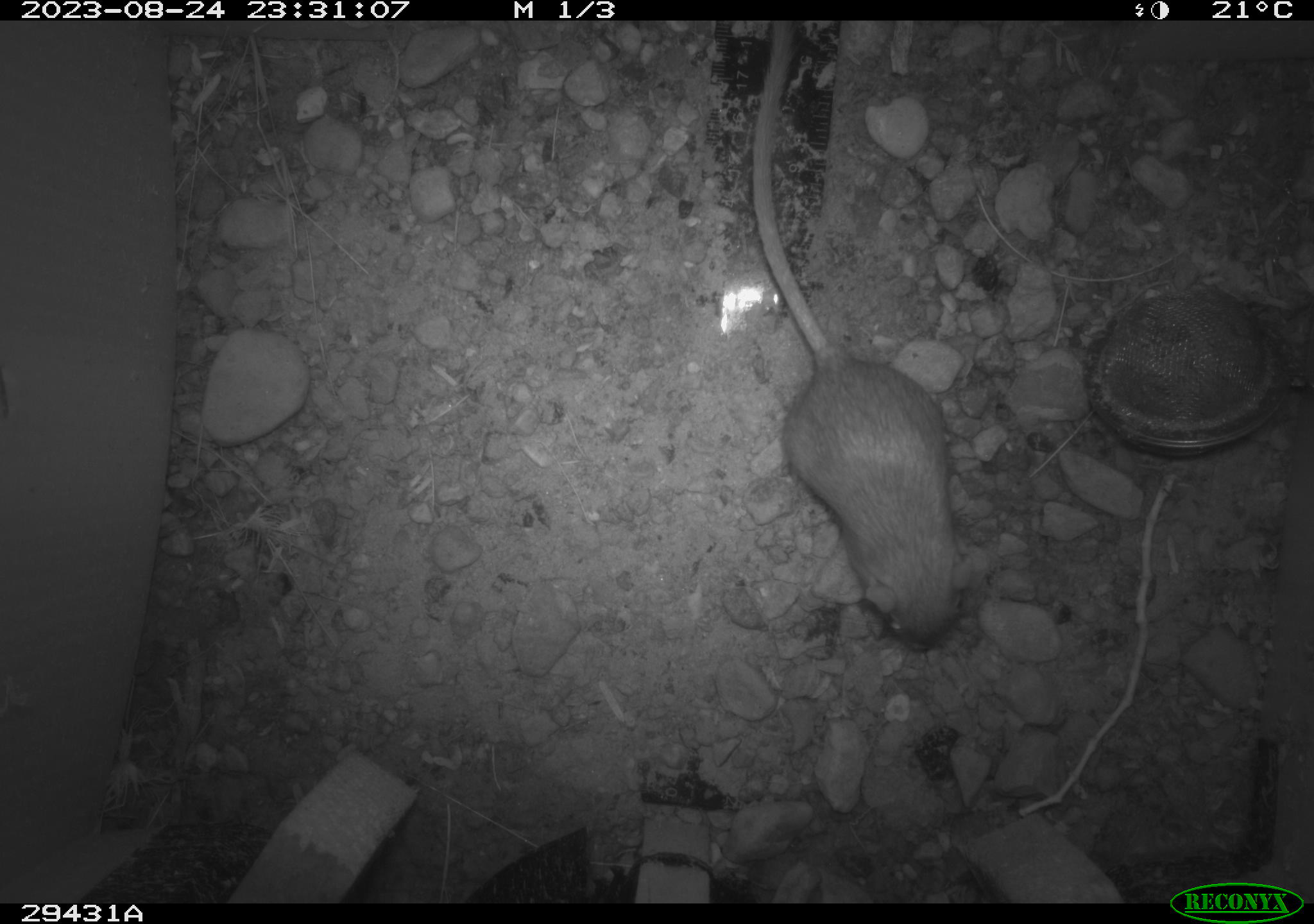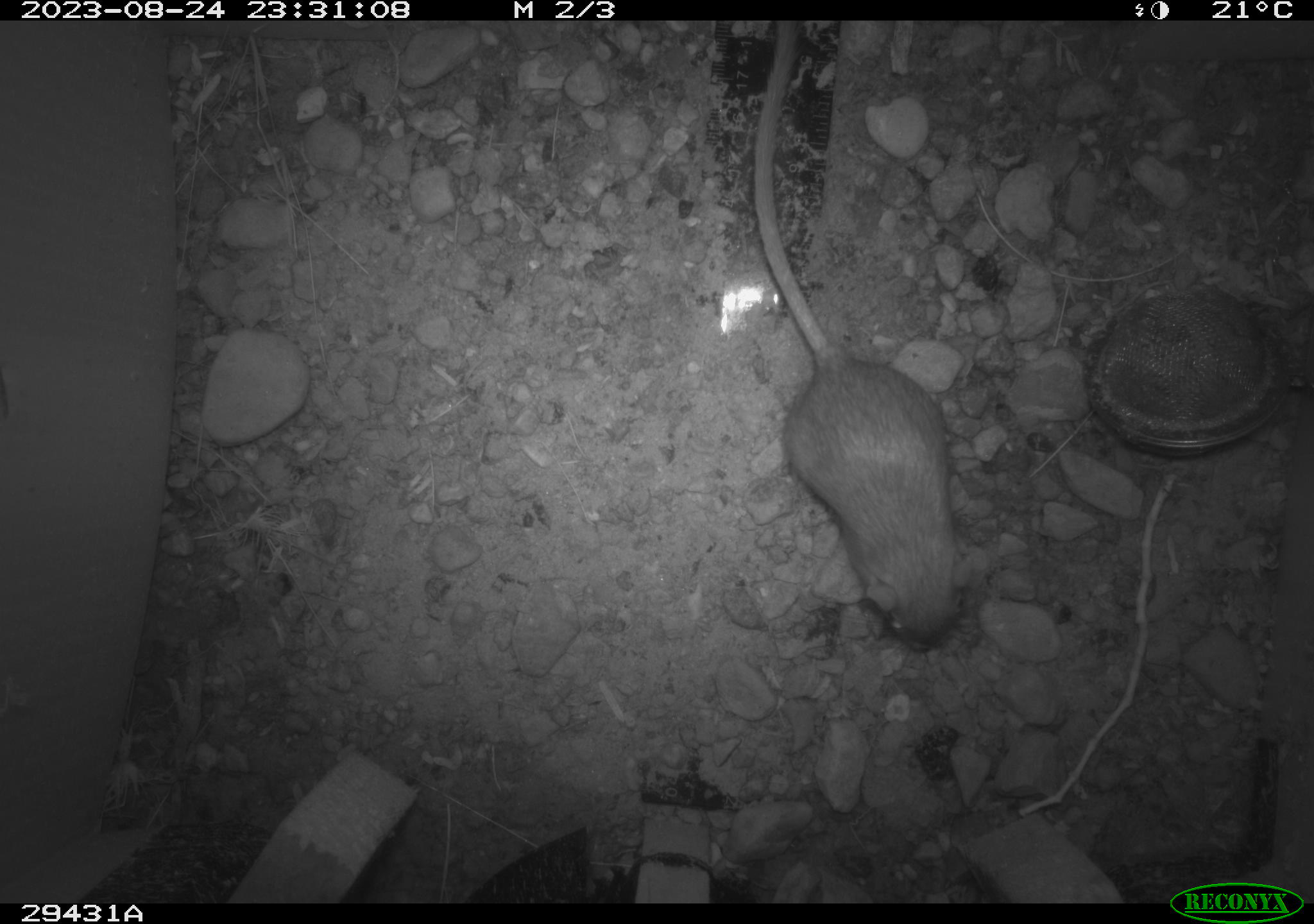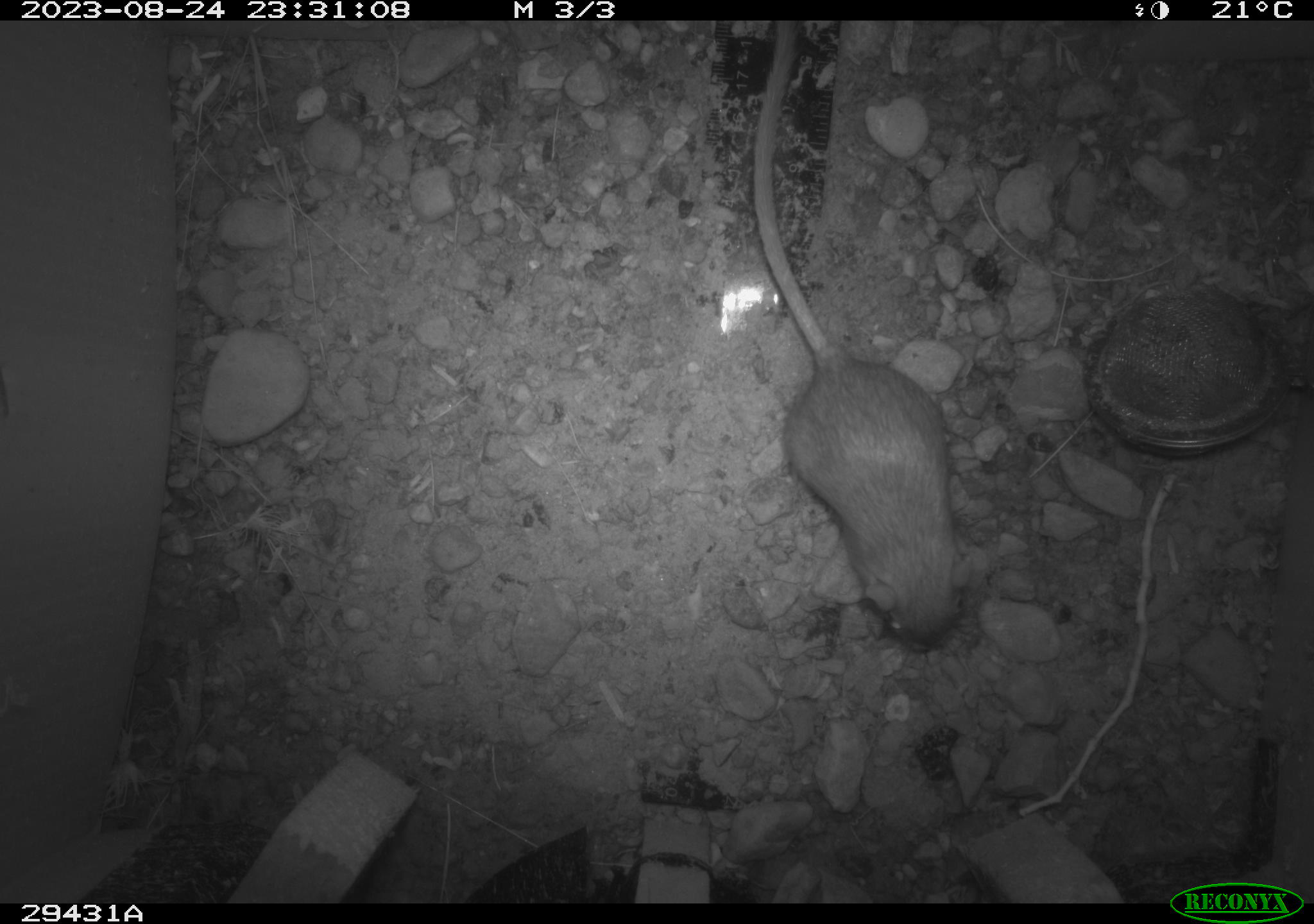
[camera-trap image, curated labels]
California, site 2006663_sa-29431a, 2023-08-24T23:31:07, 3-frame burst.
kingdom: Animalia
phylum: Chordata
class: Mammalia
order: Rodentia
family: Heteromyidae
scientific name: Heteromyidae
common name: kangaroo rats and pocket mice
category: heteromyidae family